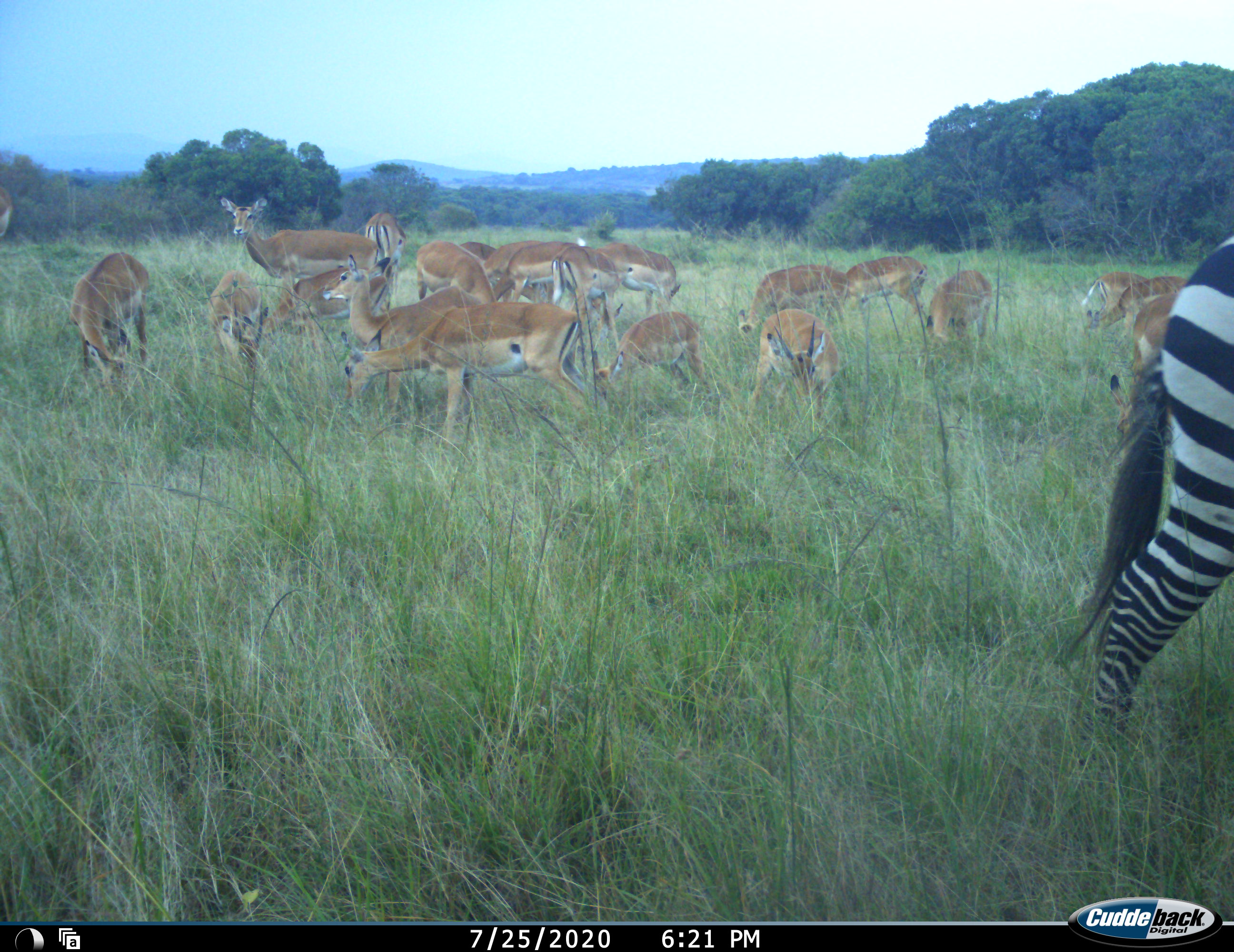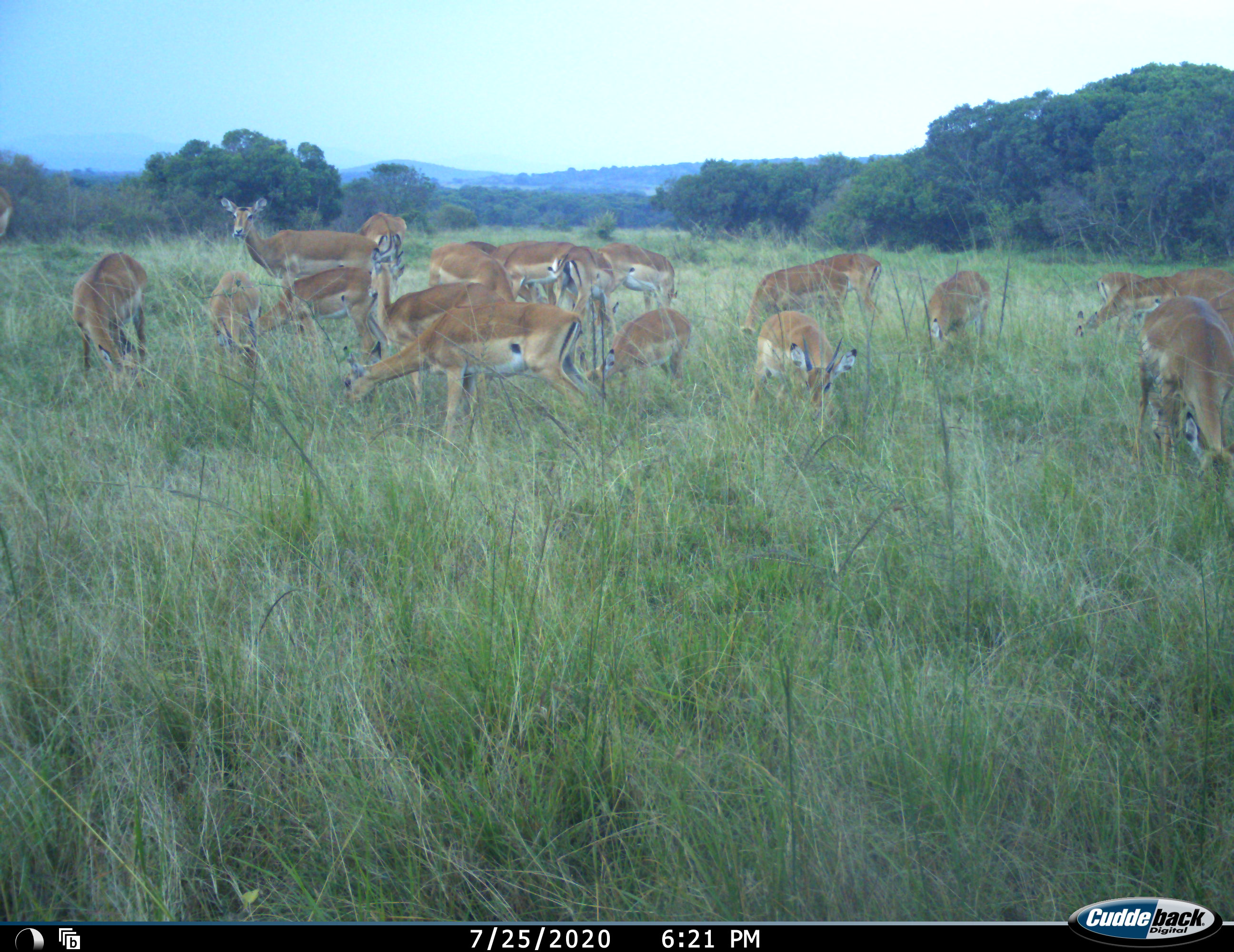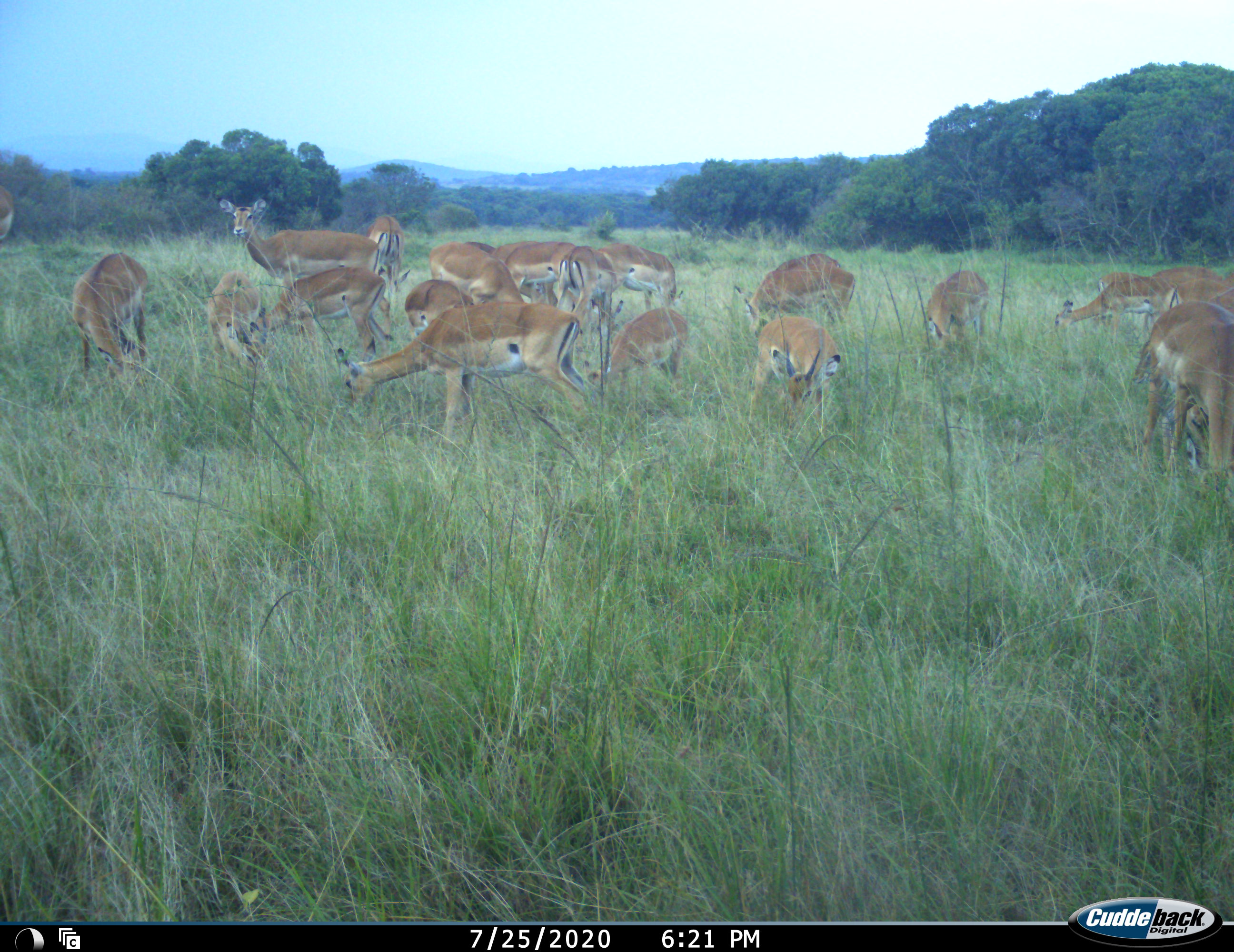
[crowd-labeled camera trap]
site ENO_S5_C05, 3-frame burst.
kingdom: Animalia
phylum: Chordata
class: Mammalia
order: Artiodactyla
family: Bovidae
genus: Aepyceros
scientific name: Aepyceros melampus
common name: impala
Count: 11-50.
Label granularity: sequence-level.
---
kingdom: Animalia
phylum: Chordata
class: Mammalia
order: Perissodactyla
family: Equidae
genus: Equus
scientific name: Equus quagga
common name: plains zebra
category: zebraplains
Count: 1.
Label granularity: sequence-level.